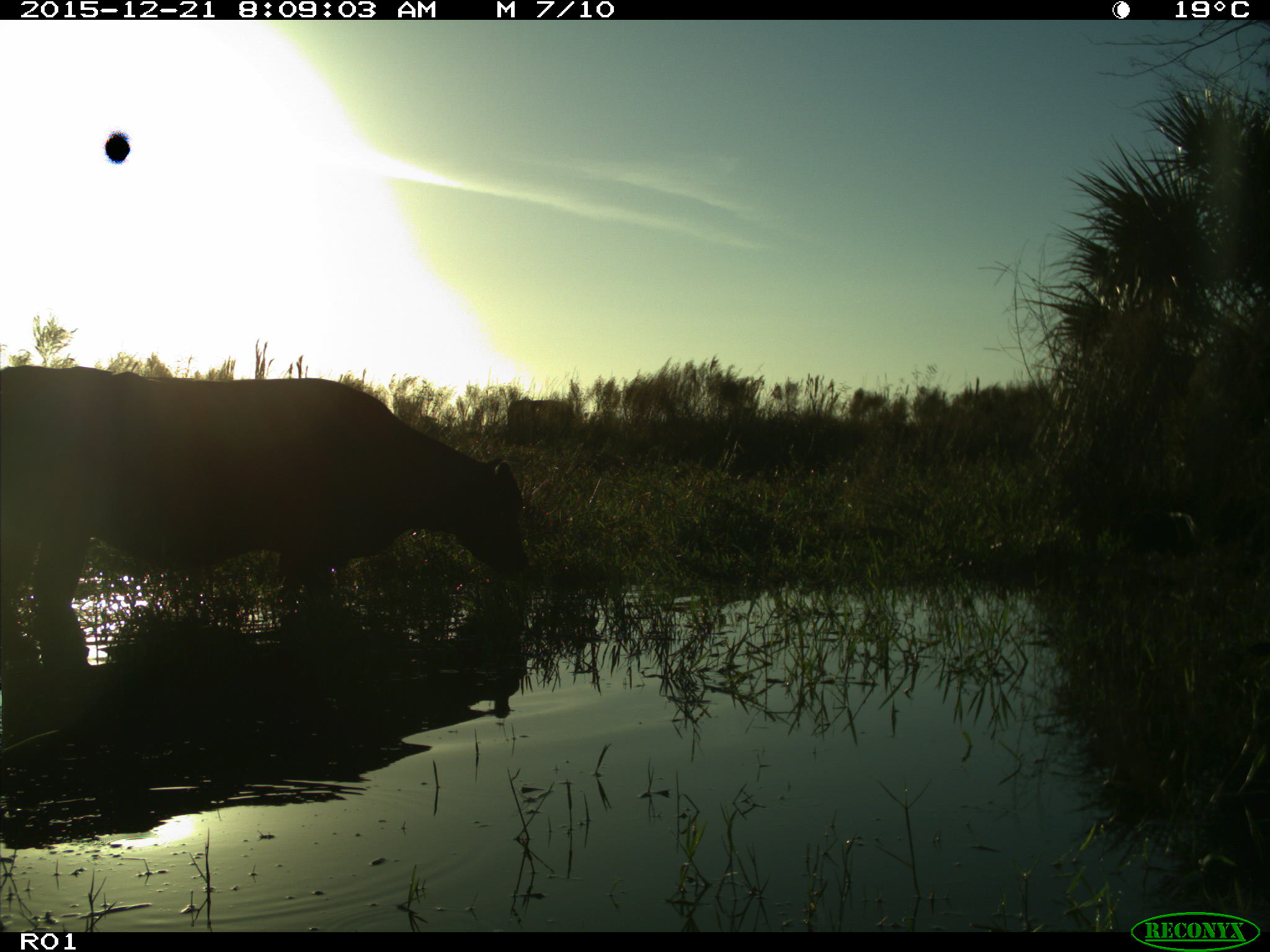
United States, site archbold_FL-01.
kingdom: Animalia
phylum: Chordata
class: Mammalia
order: Artiodactyla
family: Bovidae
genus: Bos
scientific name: Bos taurus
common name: domestic cow